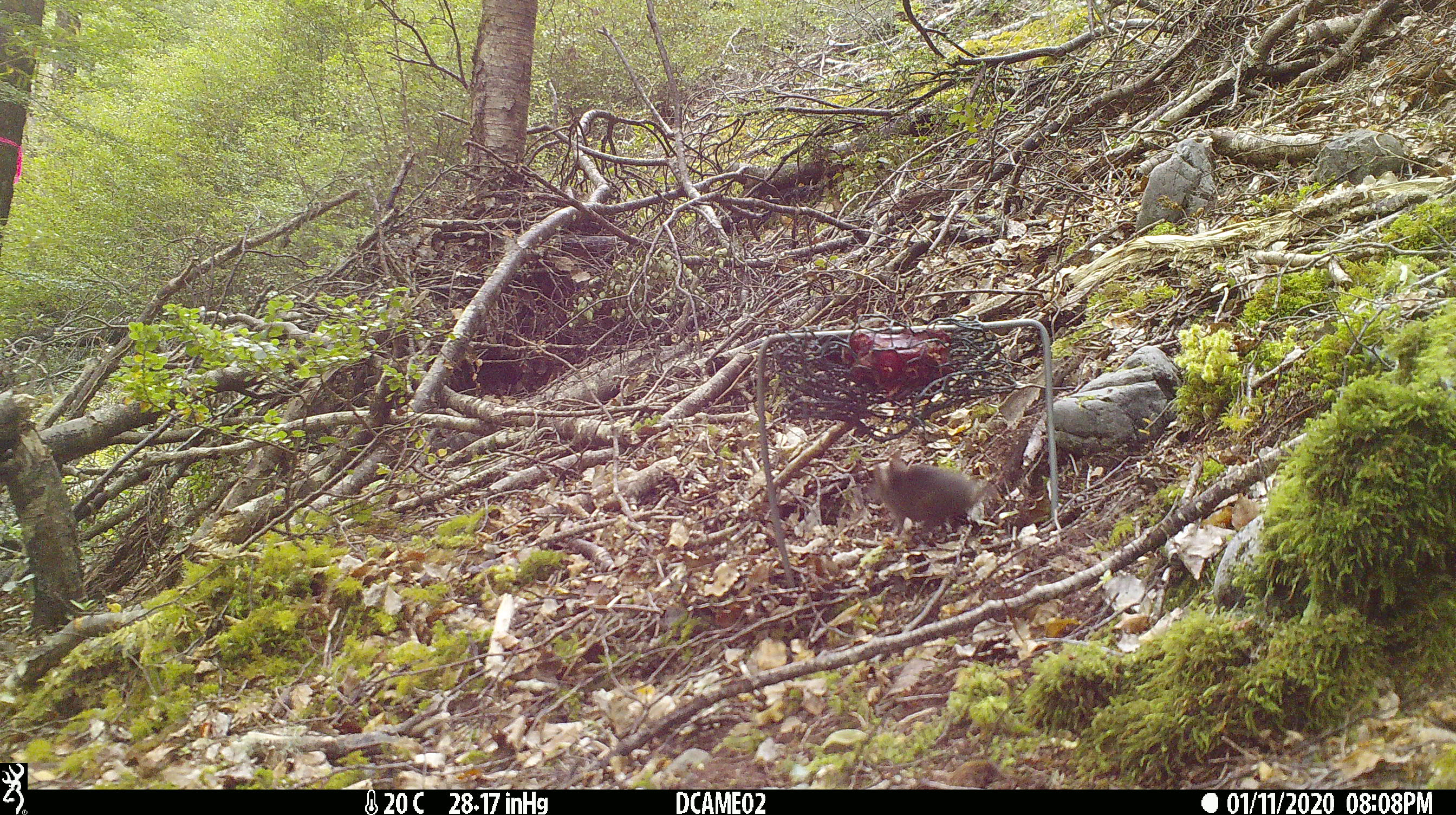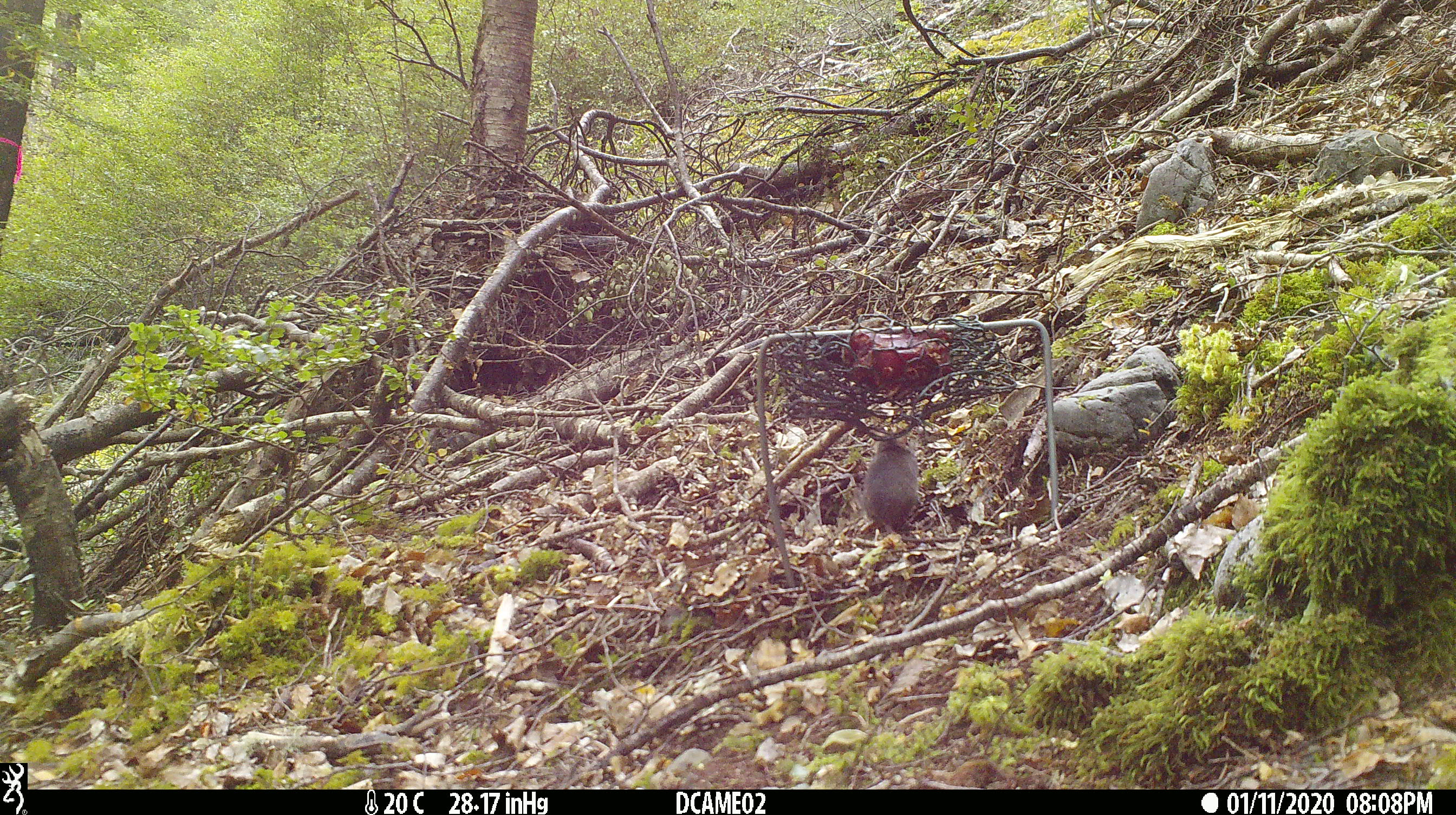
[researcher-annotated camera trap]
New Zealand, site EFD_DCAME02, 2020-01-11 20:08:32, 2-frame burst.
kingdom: Animalia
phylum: Chordata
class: Mammalia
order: Rodentia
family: Muridae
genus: Mus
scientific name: Mus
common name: mouse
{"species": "mouse (Mus)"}